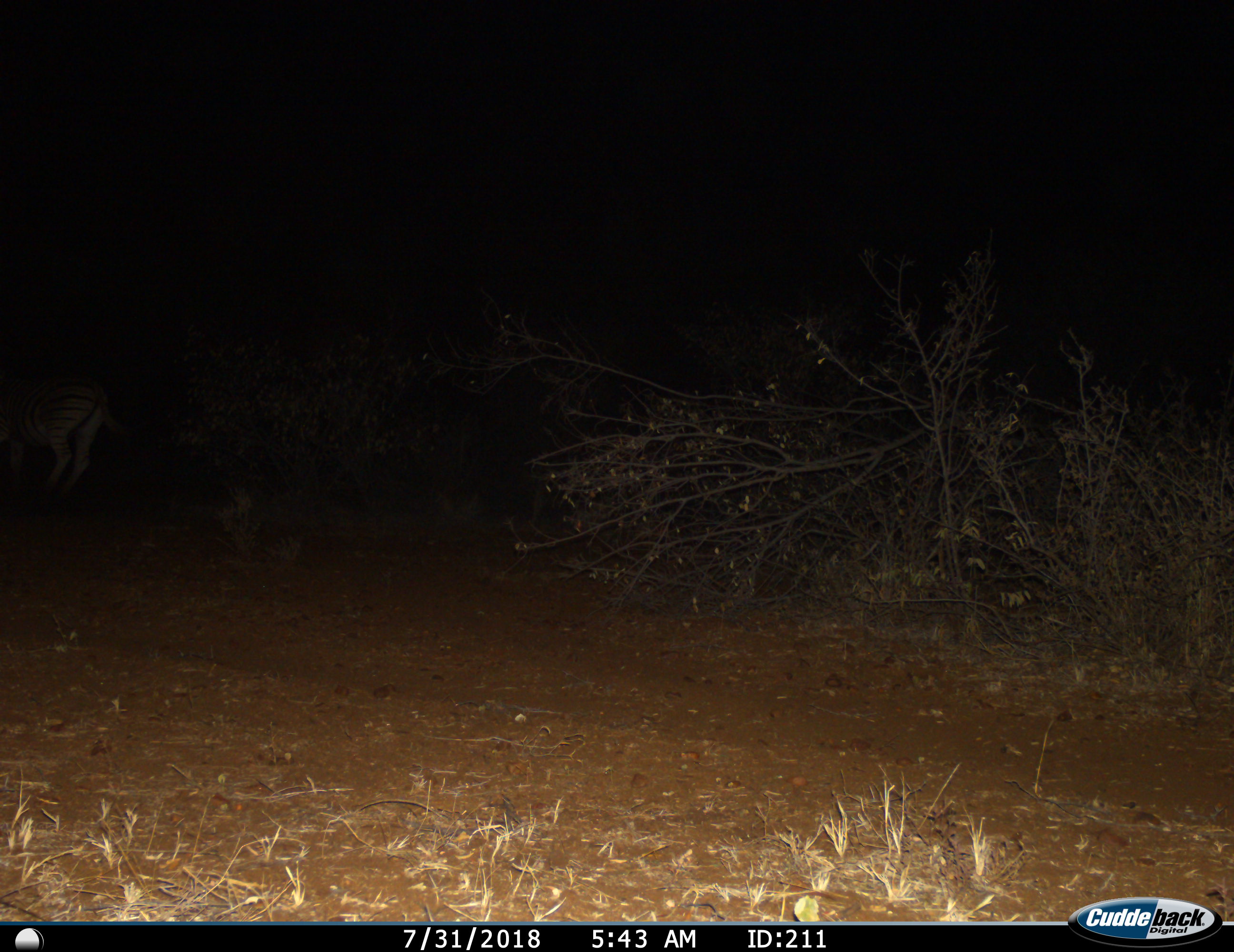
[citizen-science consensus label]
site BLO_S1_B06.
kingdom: Animalia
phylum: Chordata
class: Mammalia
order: Perissodactyla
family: Equidae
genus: Equus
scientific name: Equus quagga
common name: plains zebra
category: zebraplains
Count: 1.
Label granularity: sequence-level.